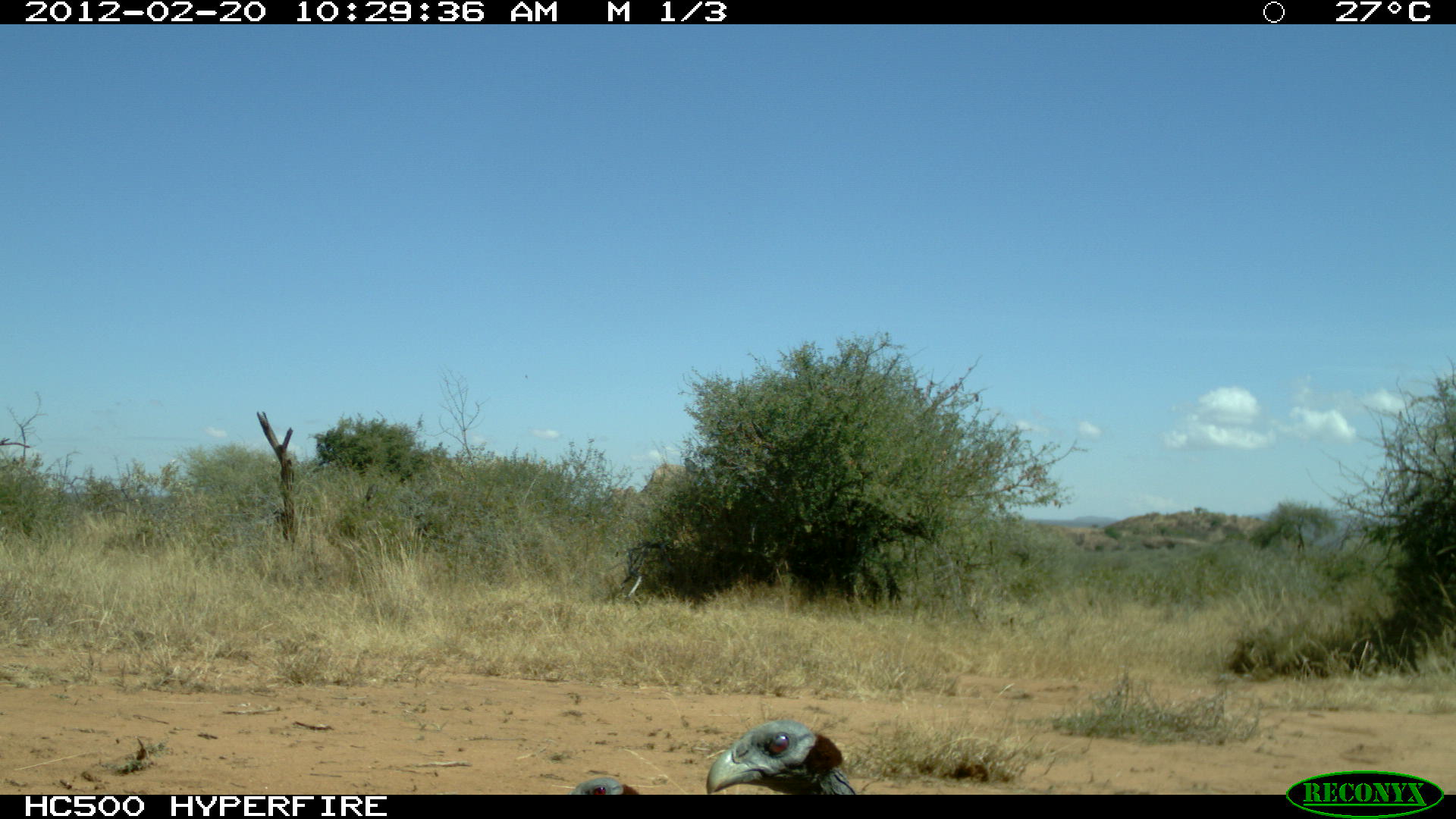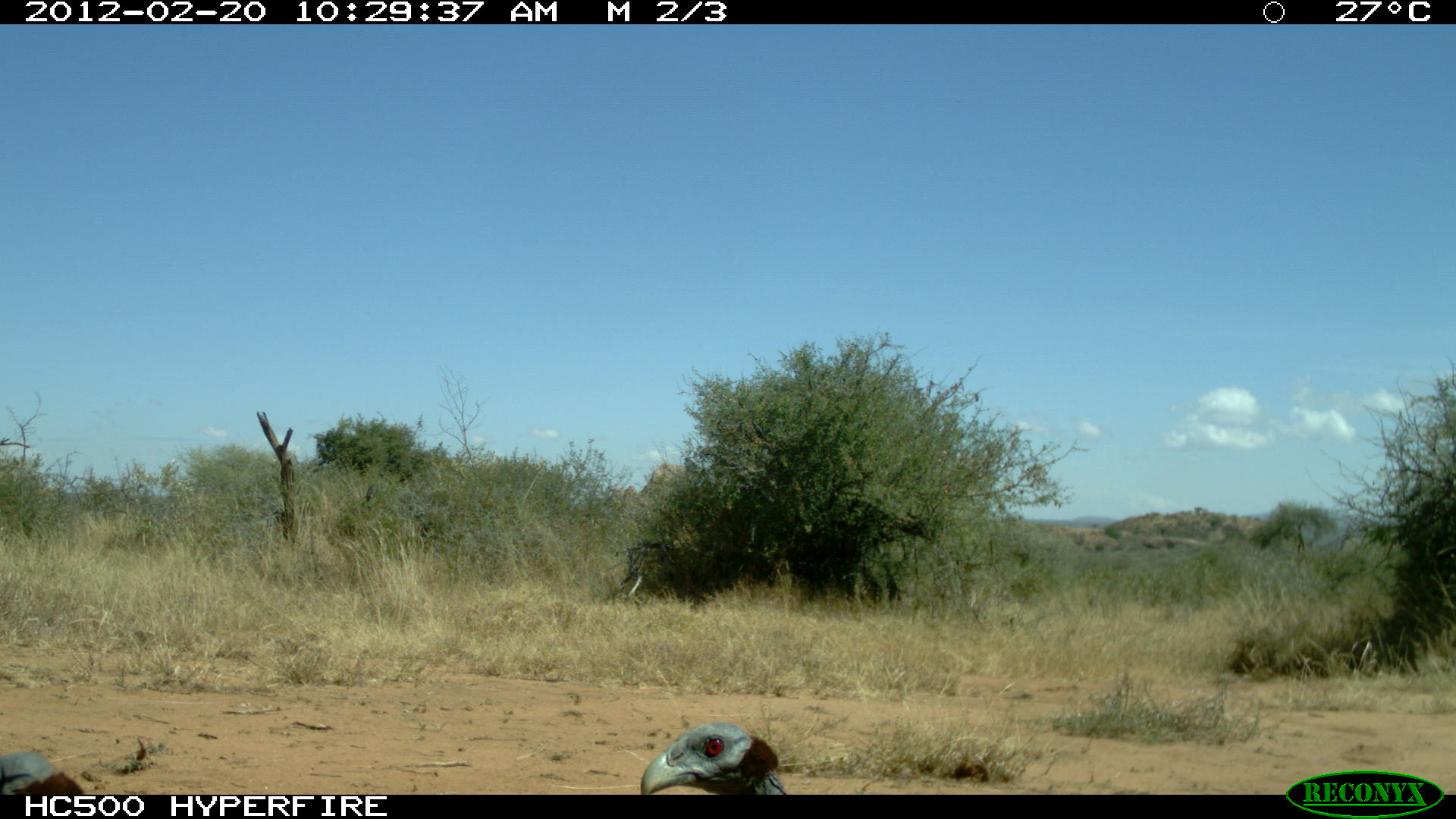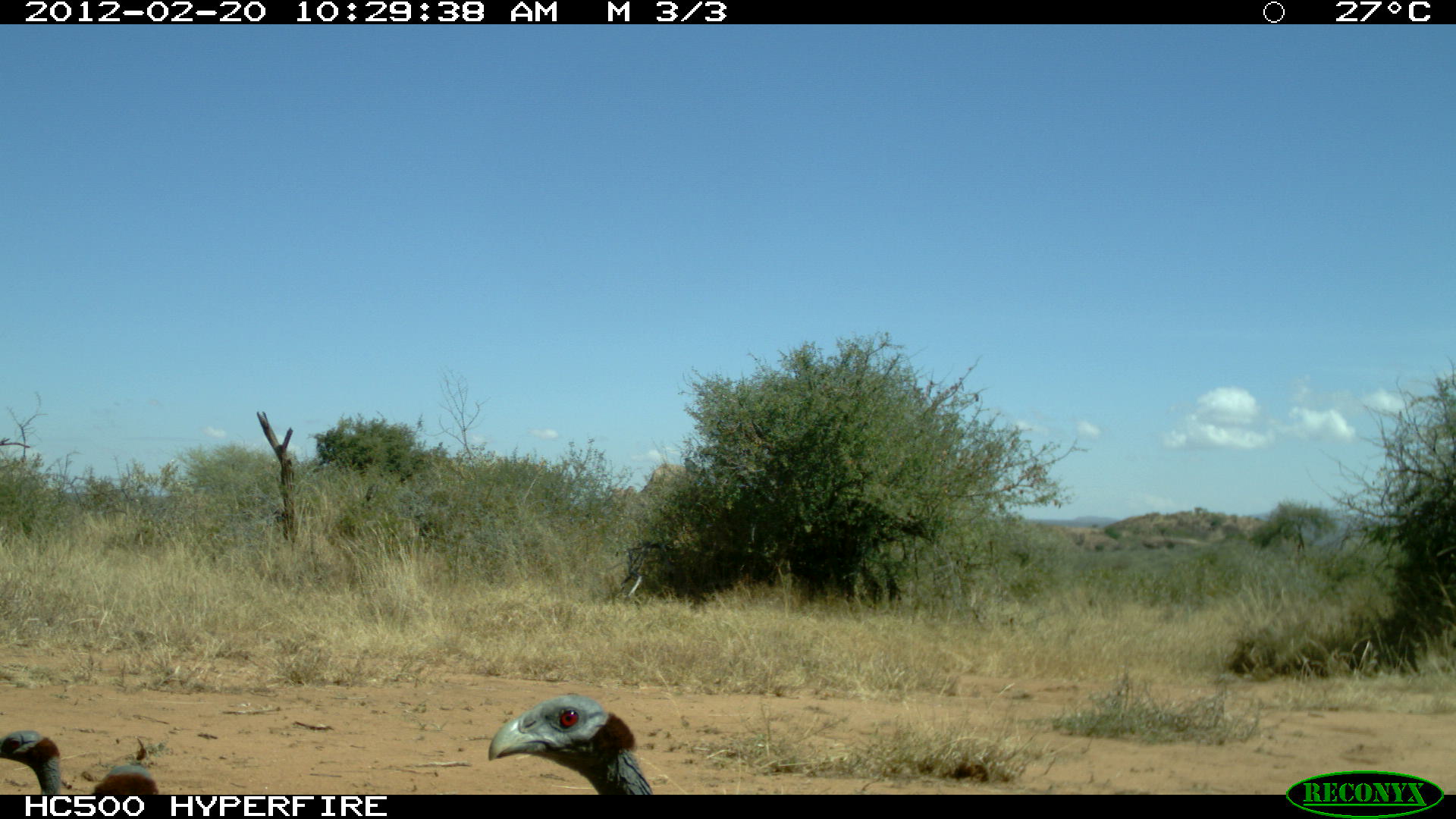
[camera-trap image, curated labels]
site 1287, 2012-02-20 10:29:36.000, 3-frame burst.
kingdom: Animalia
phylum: Chordata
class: Aves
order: Galliformes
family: Numididae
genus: Acryllium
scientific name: Acryllium vulturinum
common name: vulturine guineafowl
Acryllium vulturinum (vulturine guineafowl), count 2.